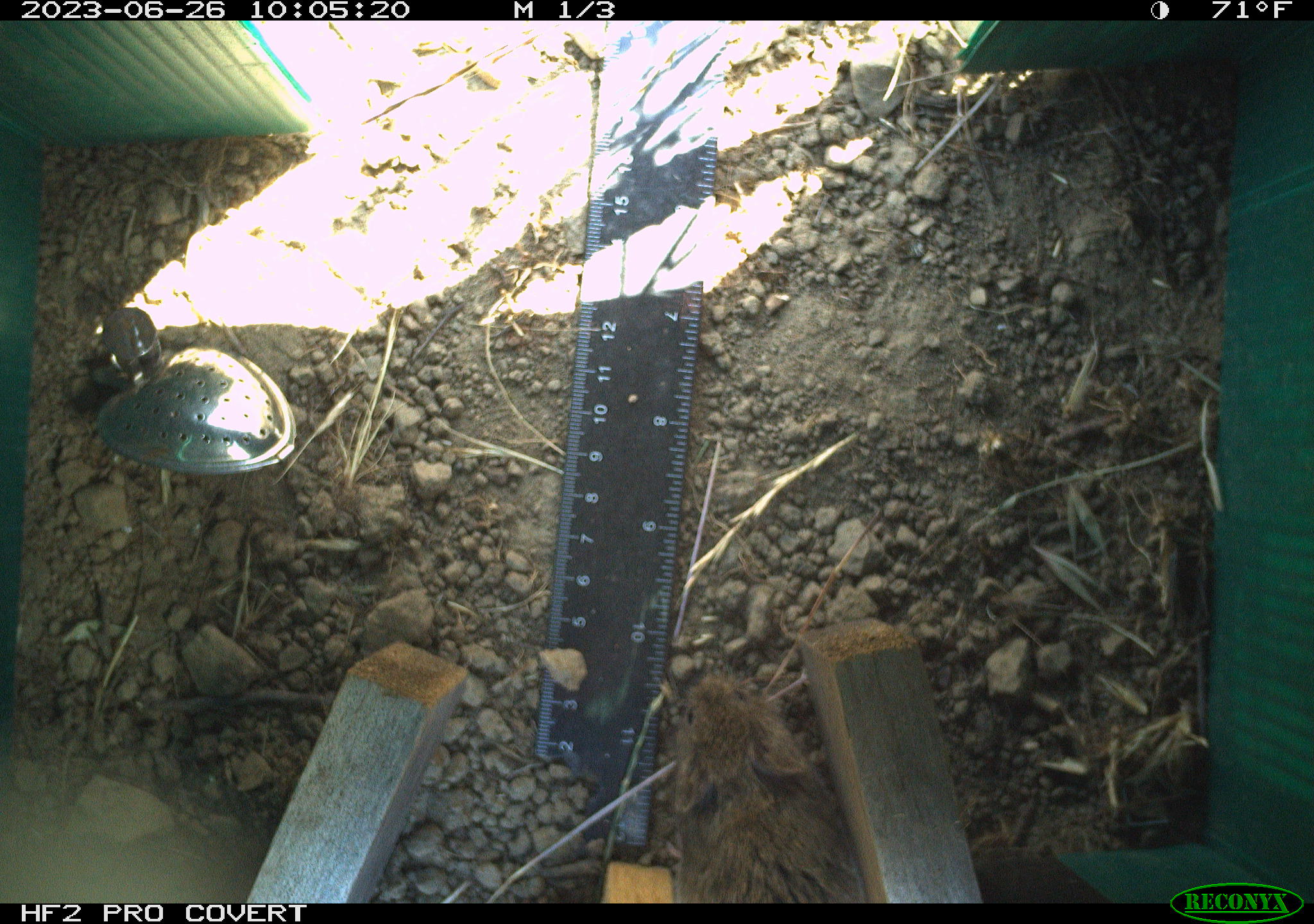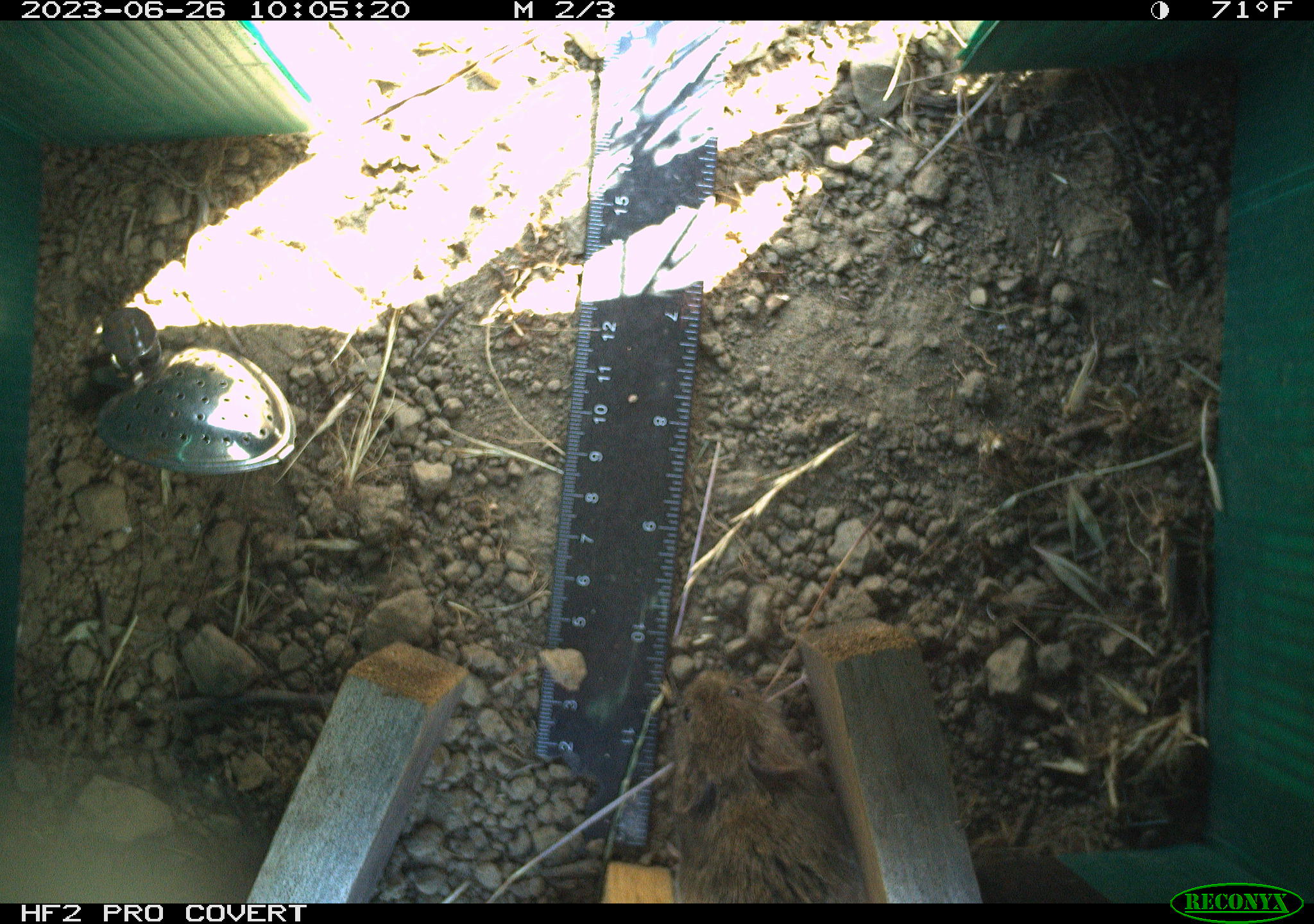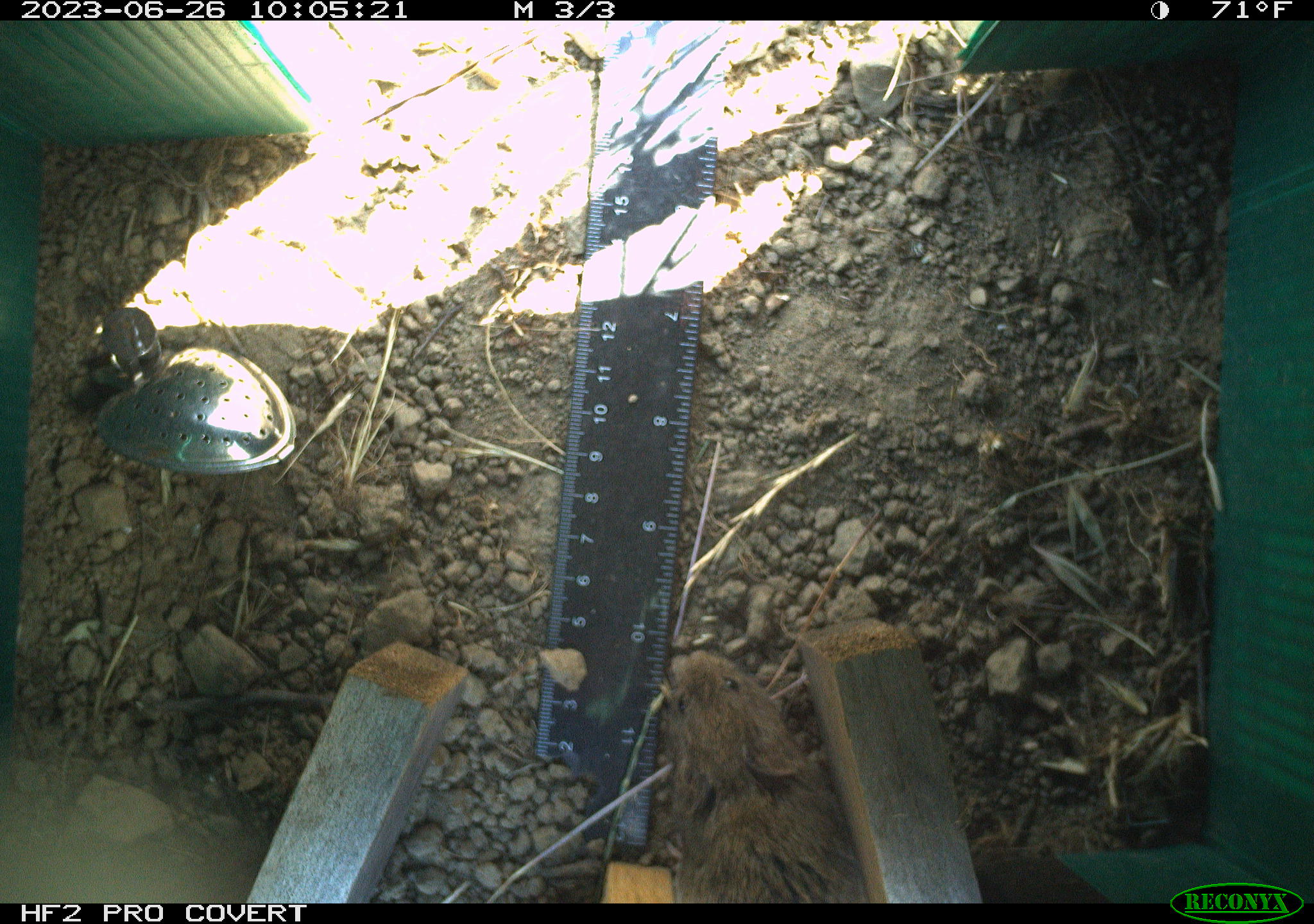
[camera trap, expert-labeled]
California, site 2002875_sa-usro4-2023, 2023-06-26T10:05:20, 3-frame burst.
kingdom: Animalia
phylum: Chordata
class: Mammalia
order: Rodentia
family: Cricetidae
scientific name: Arvicolinae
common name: voles, lemmings, and muskrats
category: arvicolinae subfamily